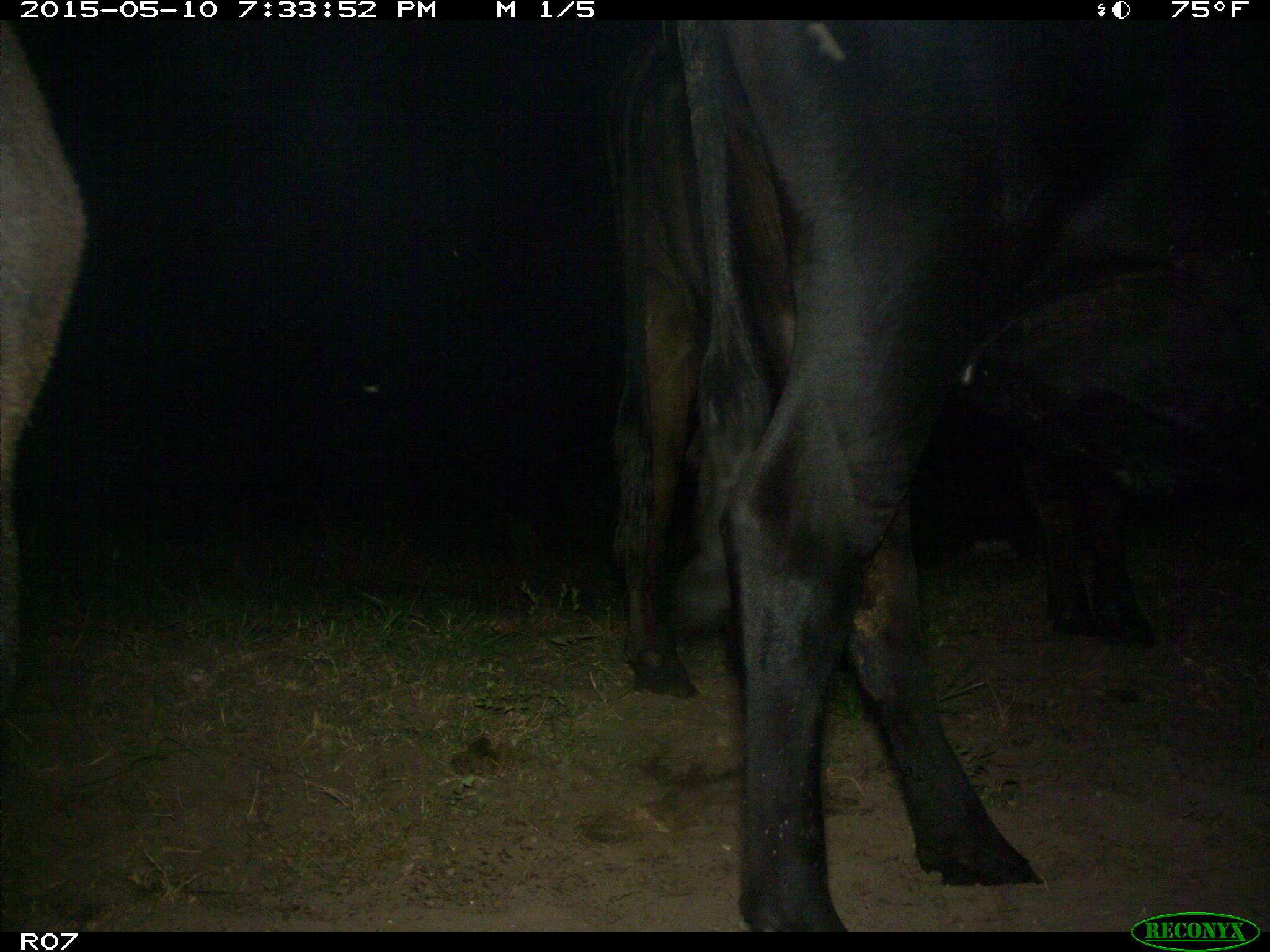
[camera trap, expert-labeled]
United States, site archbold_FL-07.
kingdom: Animalia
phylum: Chordata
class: Mammalia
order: Artiodactyla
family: Bovidae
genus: Bos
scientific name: Bos taurus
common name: domestic cow